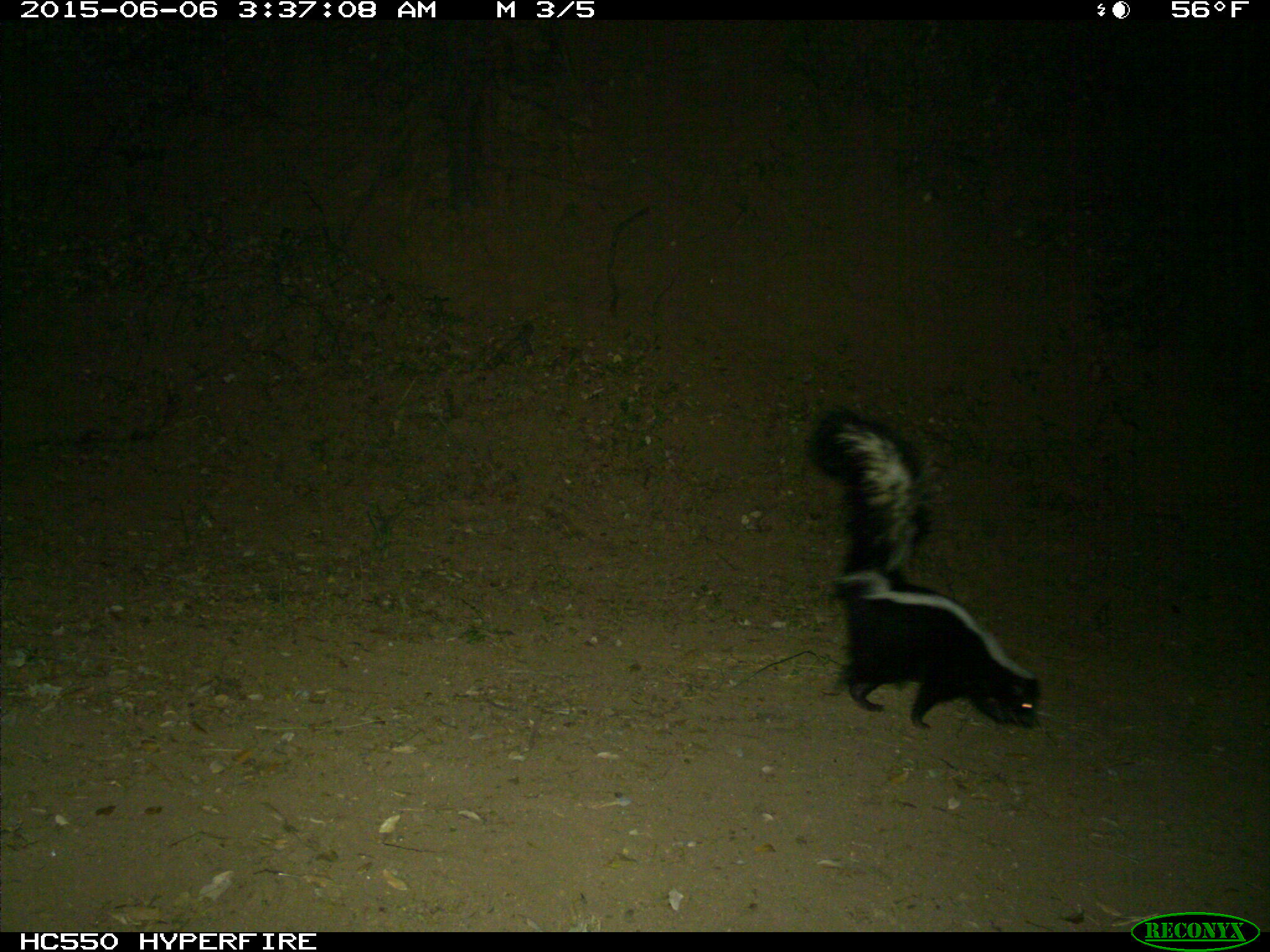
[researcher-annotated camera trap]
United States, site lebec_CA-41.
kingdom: Animalia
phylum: Chordata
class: Mammalia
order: Carnivora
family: Mephitidae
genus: Mephitis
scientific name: Mephitis mephitis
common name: striped skunk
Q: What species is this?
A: Mephitis mephitis (striped skunk).